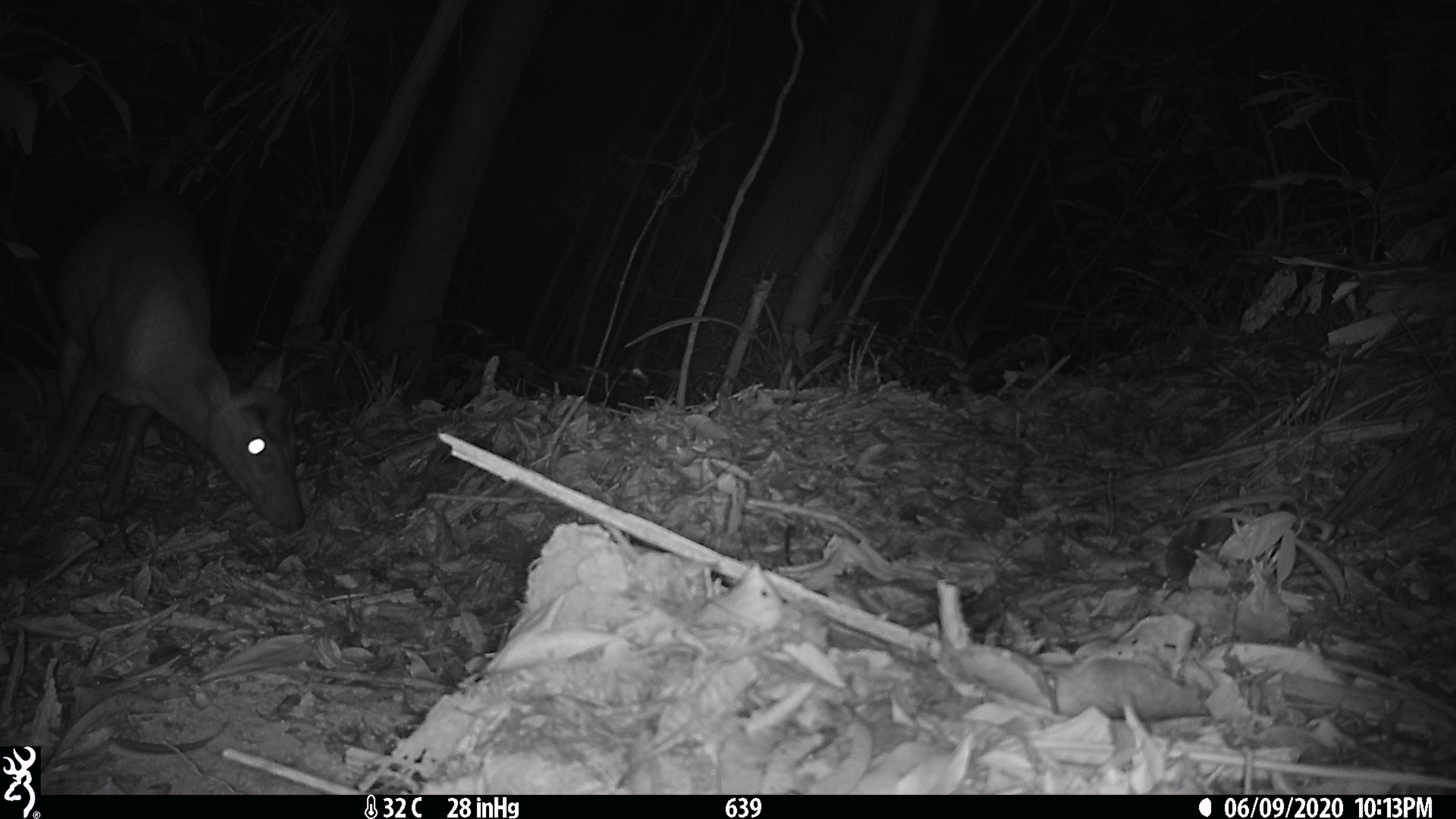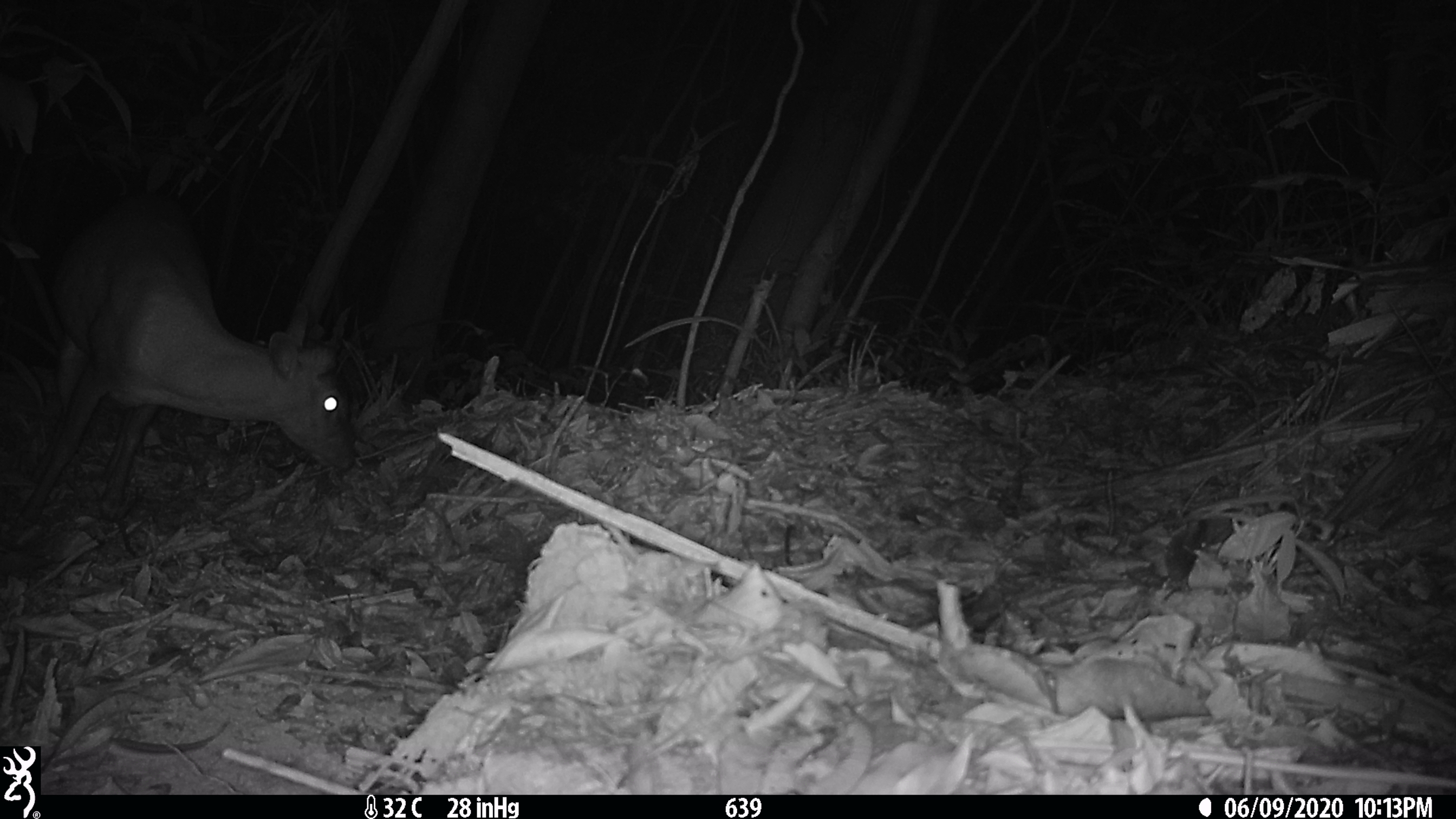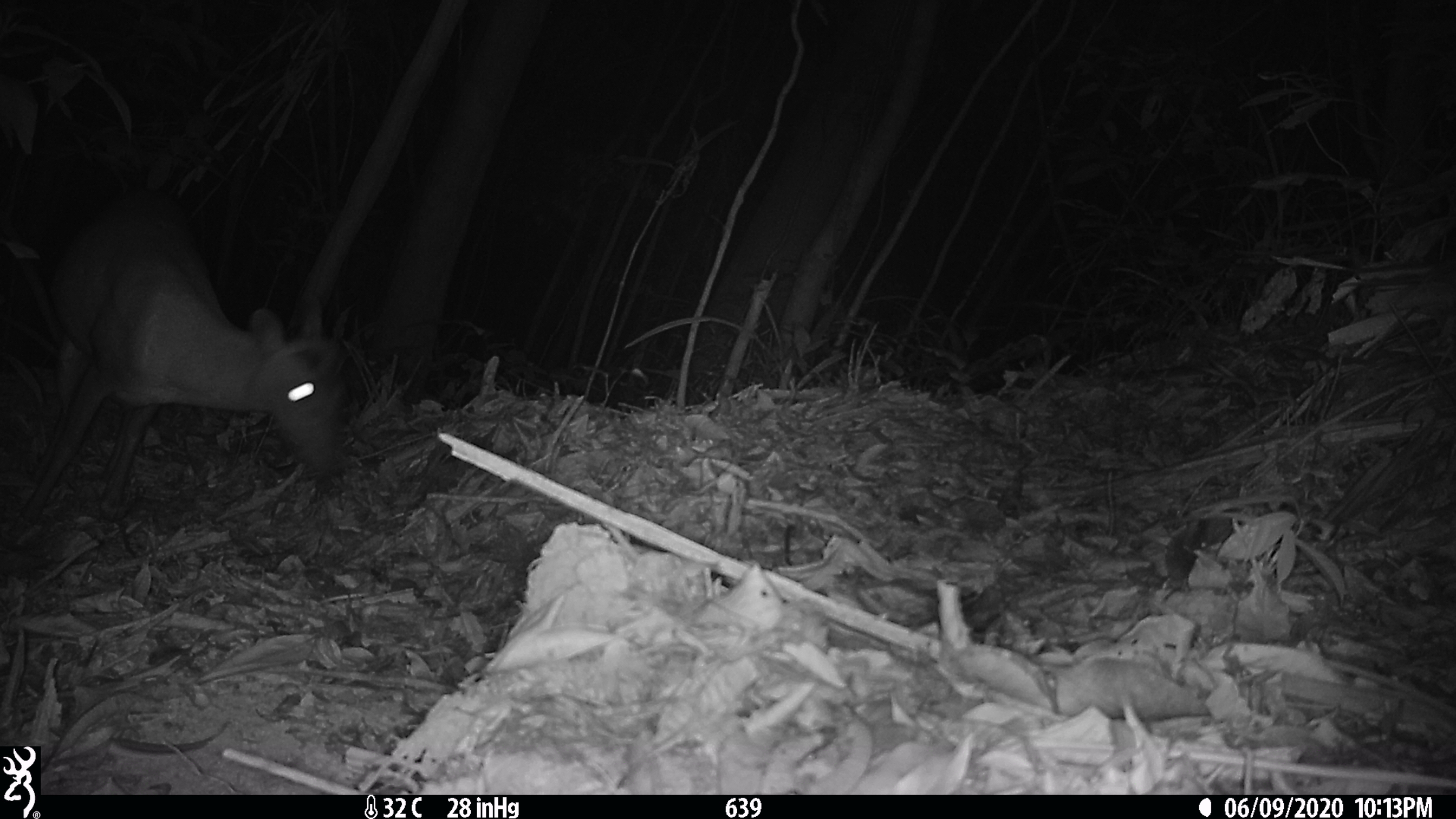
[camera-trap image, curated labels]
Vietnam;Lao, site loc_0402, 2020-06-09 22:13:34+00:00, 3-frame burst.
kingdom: Animalia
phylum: Chordata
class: Mammalia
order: Artiodactyla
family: Cervidae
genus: Muntiacus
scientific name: Muntiacus rooseveltorum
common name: roosevelt's muntjac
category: roosevelts muntjac group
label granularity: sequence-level